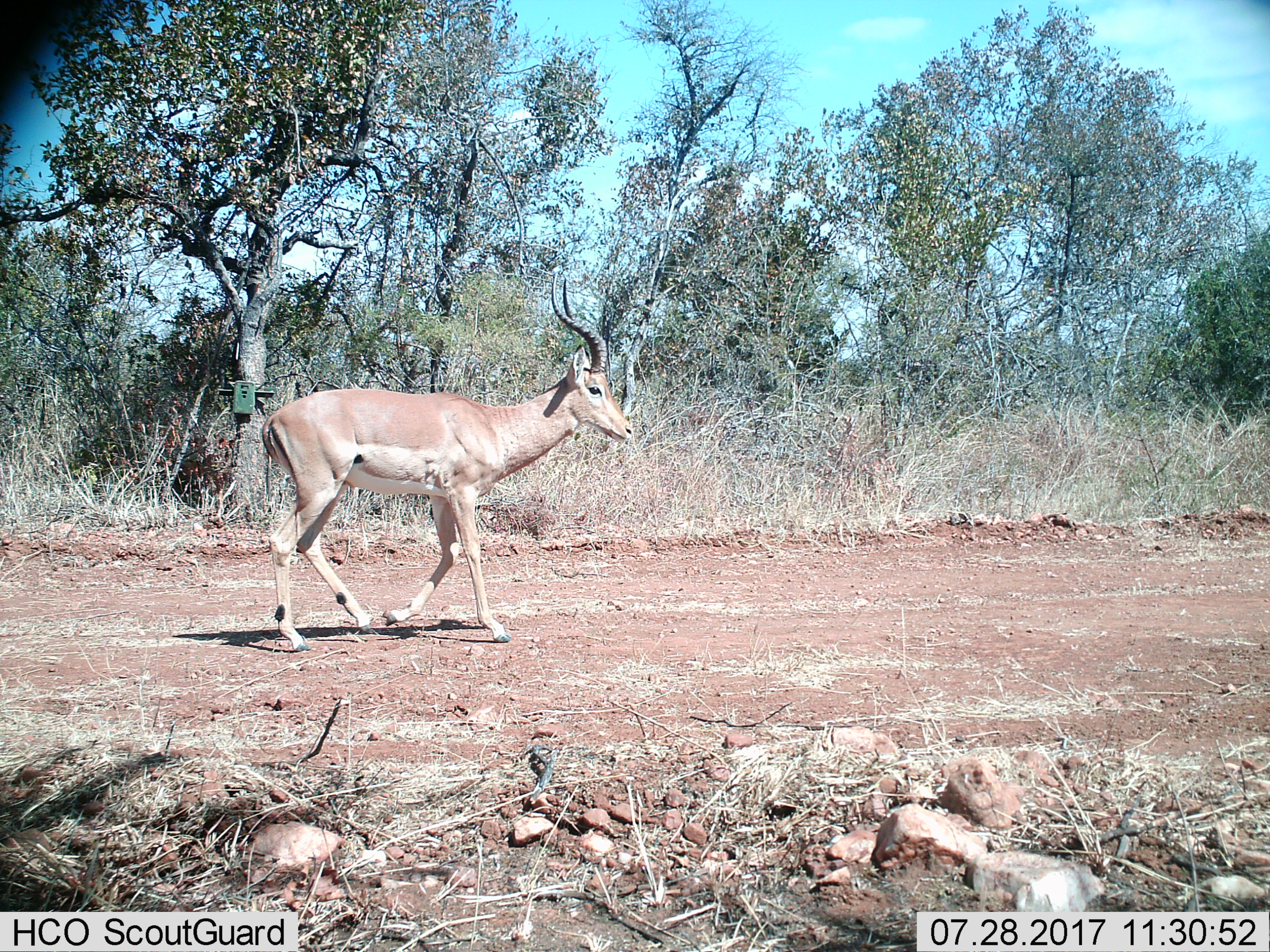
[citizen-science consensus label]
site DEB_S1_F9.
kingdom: Animalia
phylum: Chordata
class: Mammalia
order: Artiodactyla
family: Bovidae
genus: Aepyceros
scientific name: Aepyceros melampus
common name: impala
Impala (Aepyceros melampus), count 1. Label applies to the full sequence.